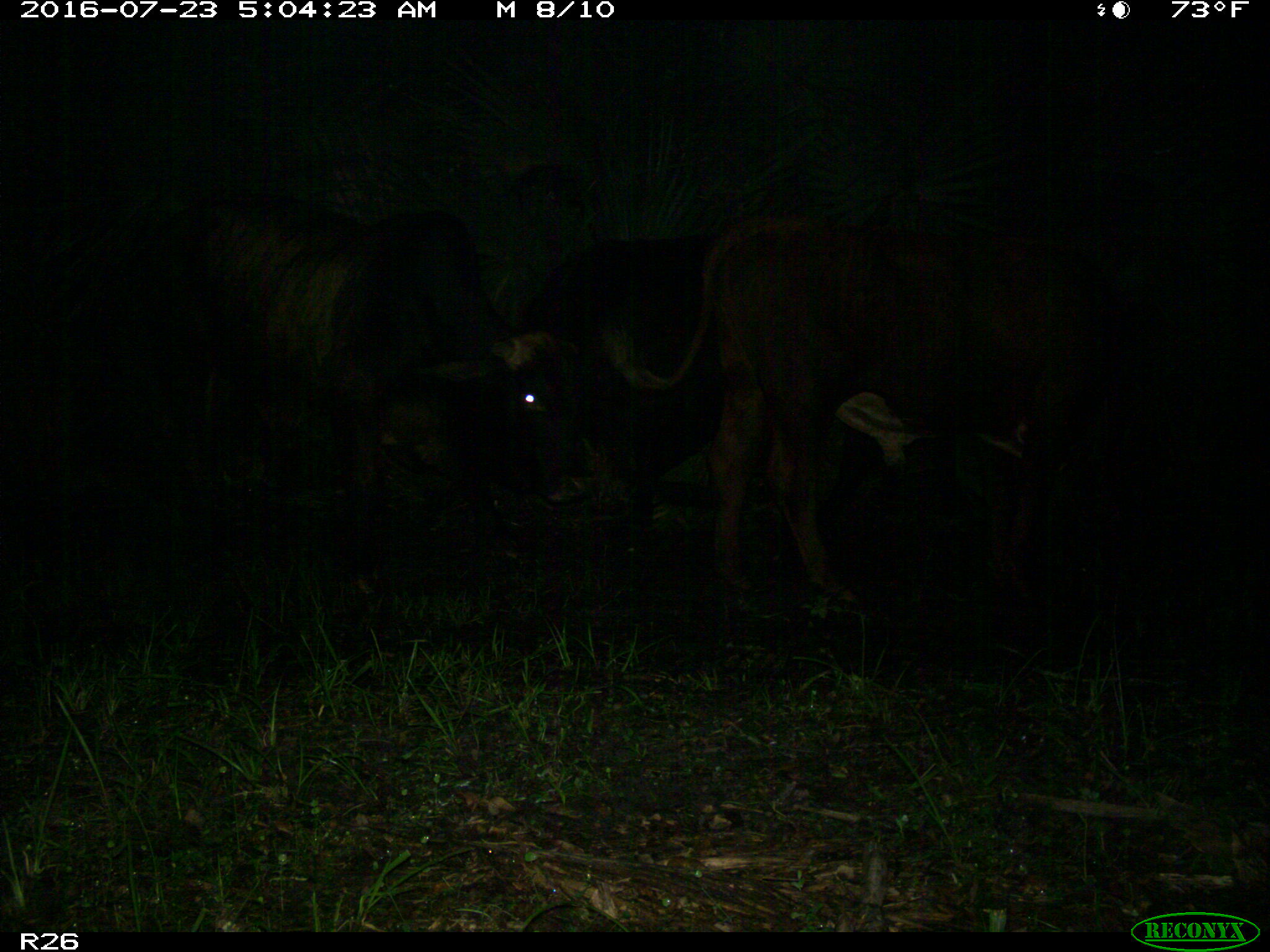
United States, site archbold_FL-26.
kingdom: Animalia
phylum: Chordata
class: Mammalia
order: Artiodactyla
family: Bovidae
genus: Bos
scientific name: Bos taurus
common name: domestic cow